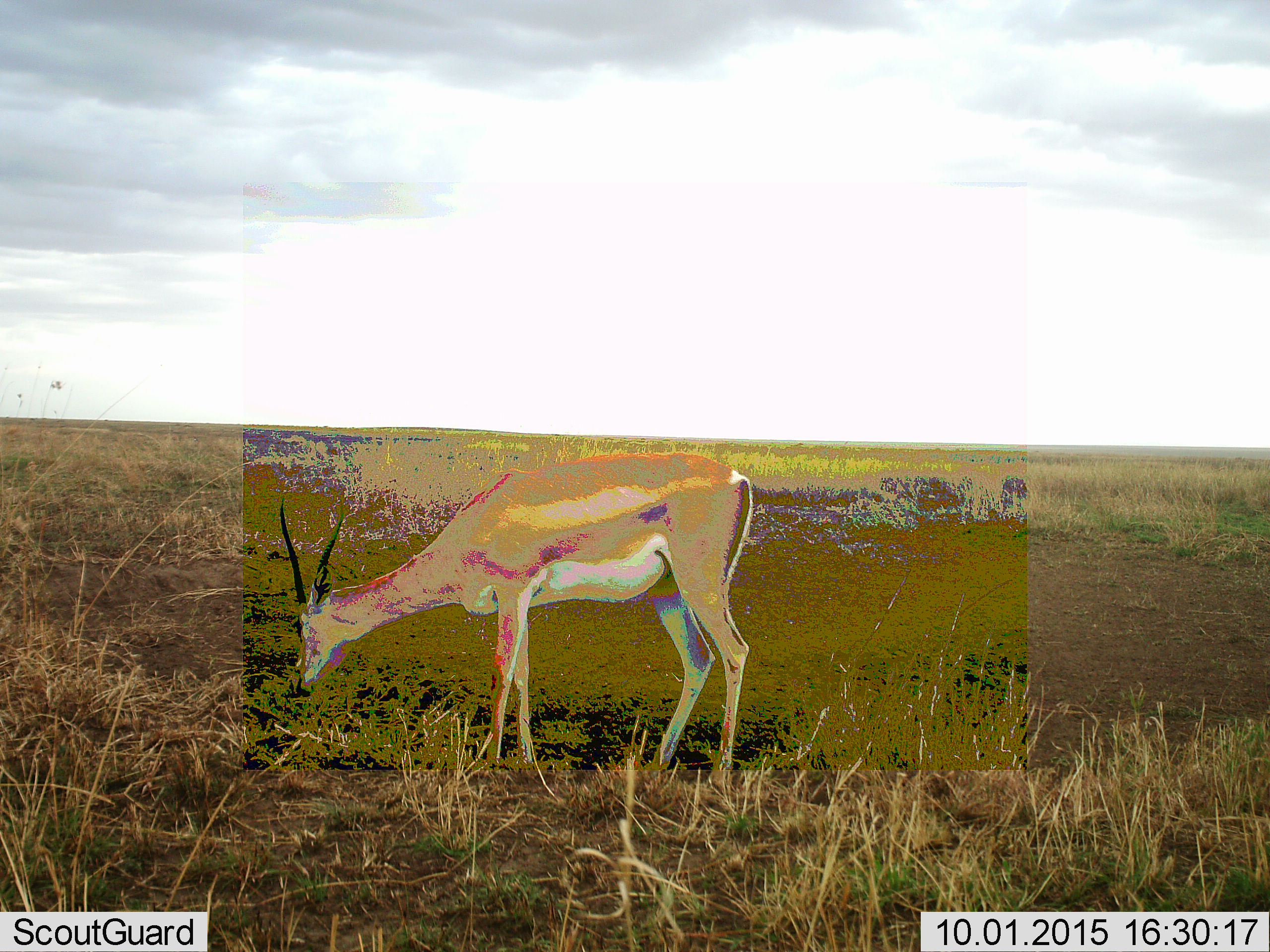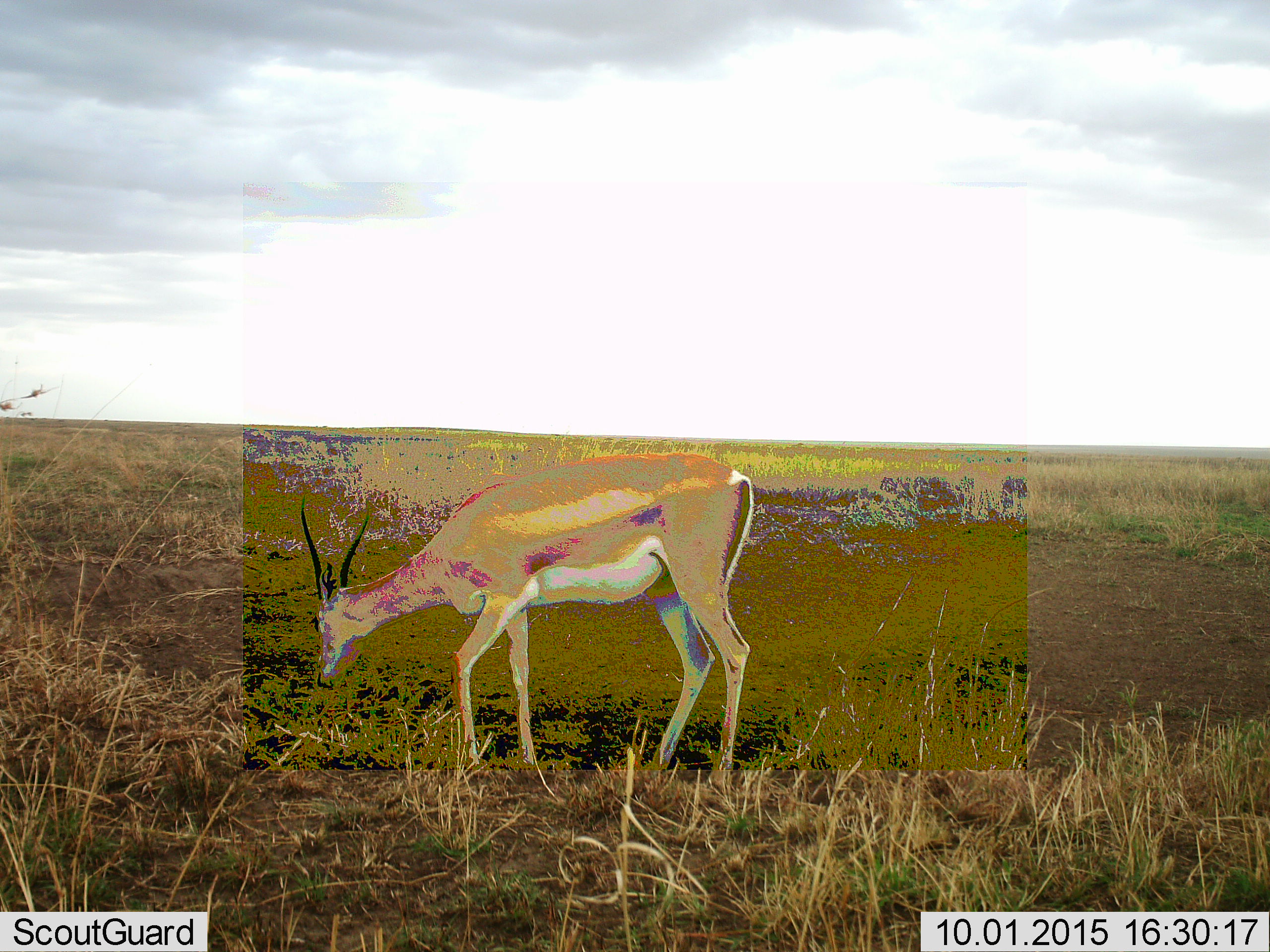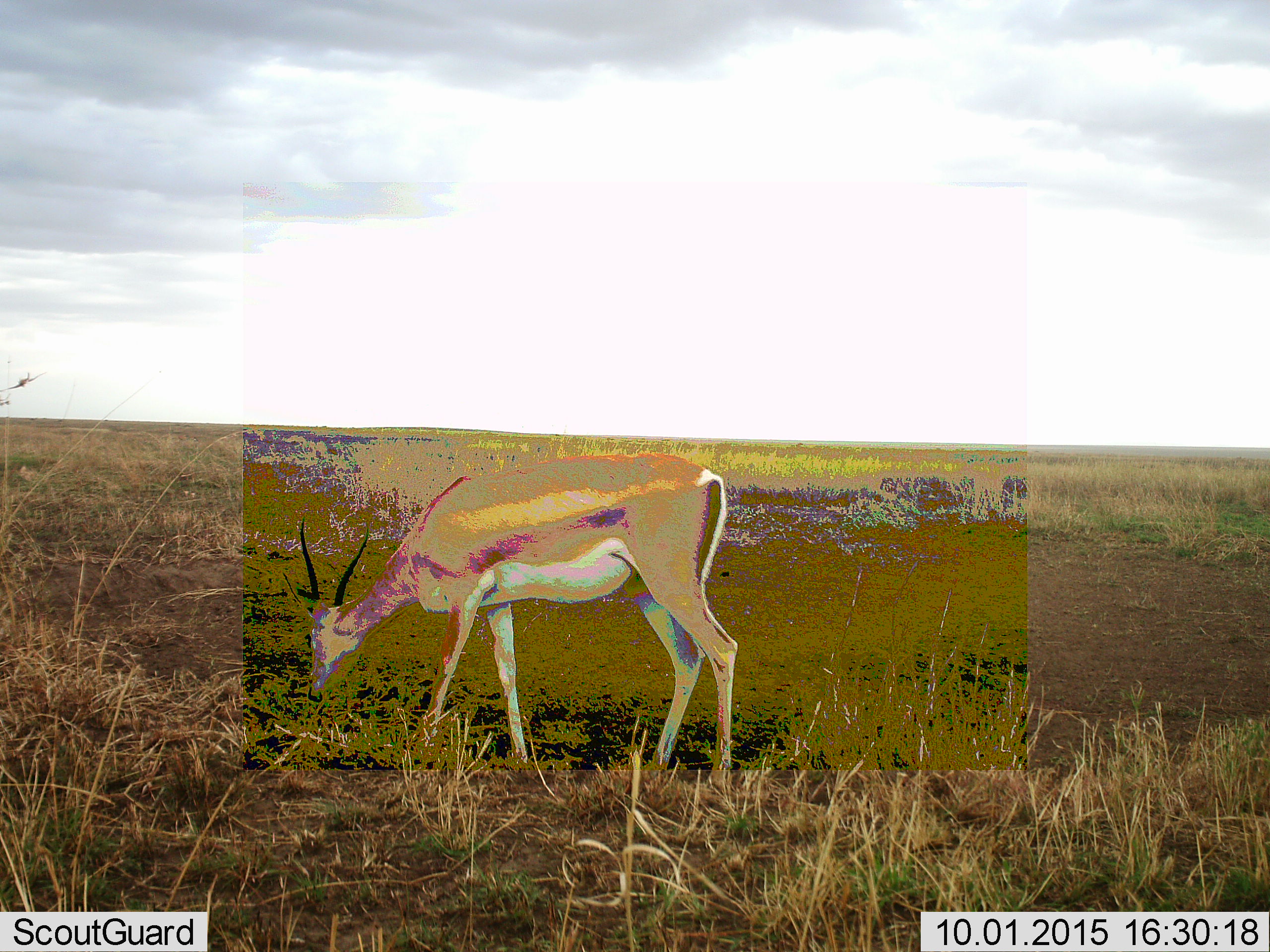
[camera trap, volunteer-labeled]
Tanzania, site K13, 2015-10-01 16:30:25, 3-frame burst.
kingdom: Animalia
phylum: Chordata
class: Mammalia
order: Artiodactyla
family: Bovidae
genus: Nanger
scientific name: Nanger granti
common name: grant's gazelle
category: gazellegrants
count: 1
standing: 14%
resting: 0%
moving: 29%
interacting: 0%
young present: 0%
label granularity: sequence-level